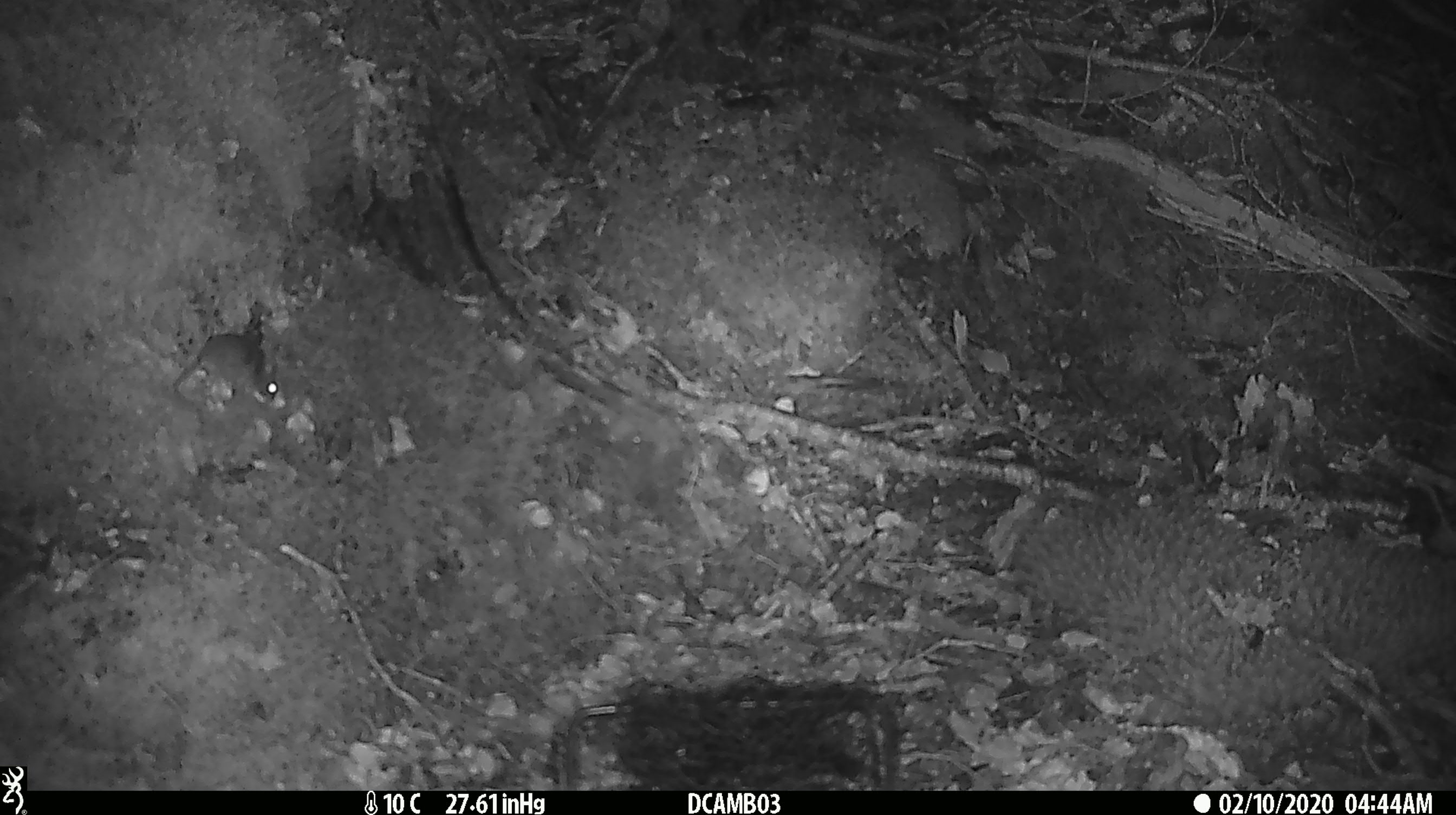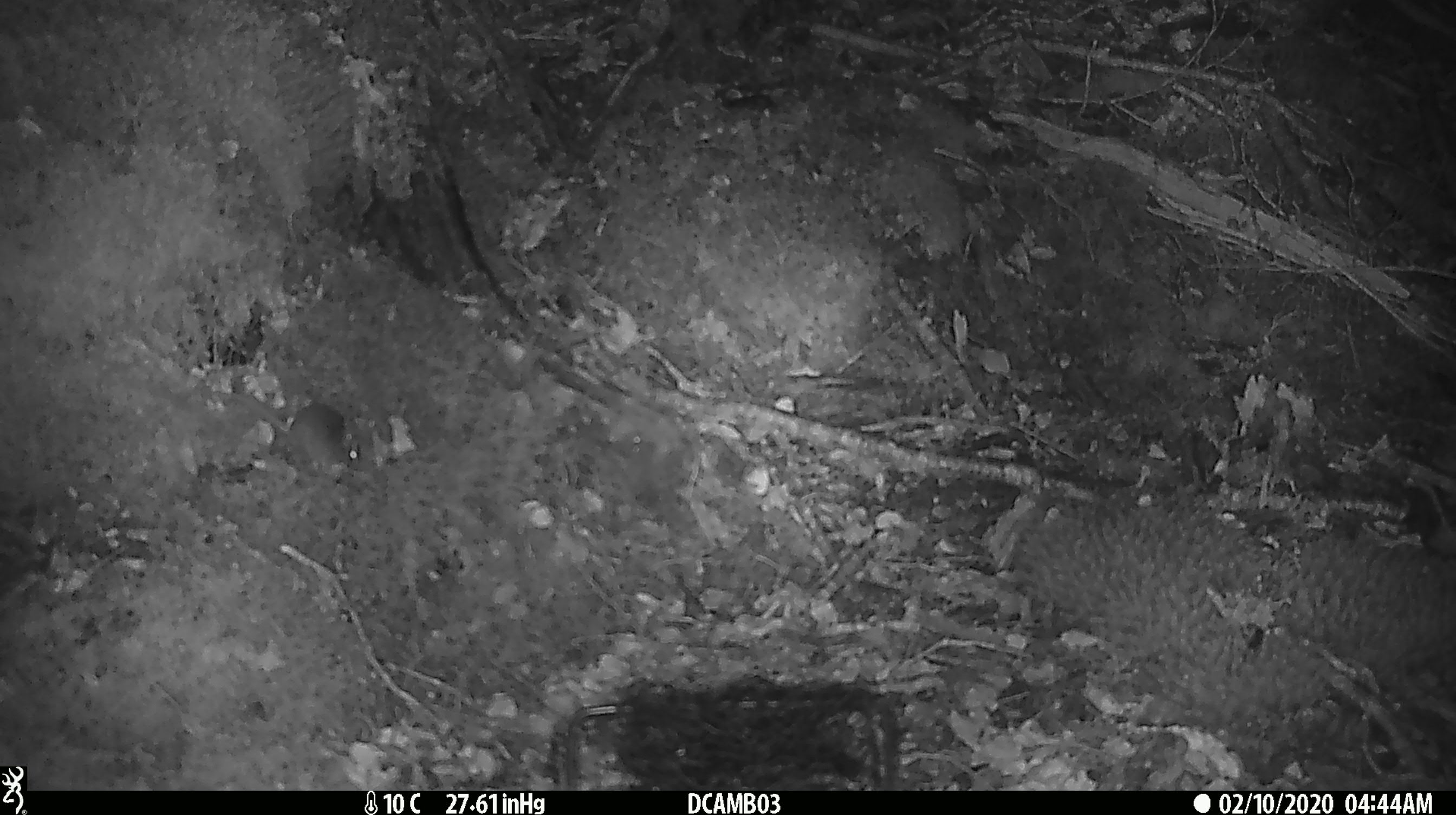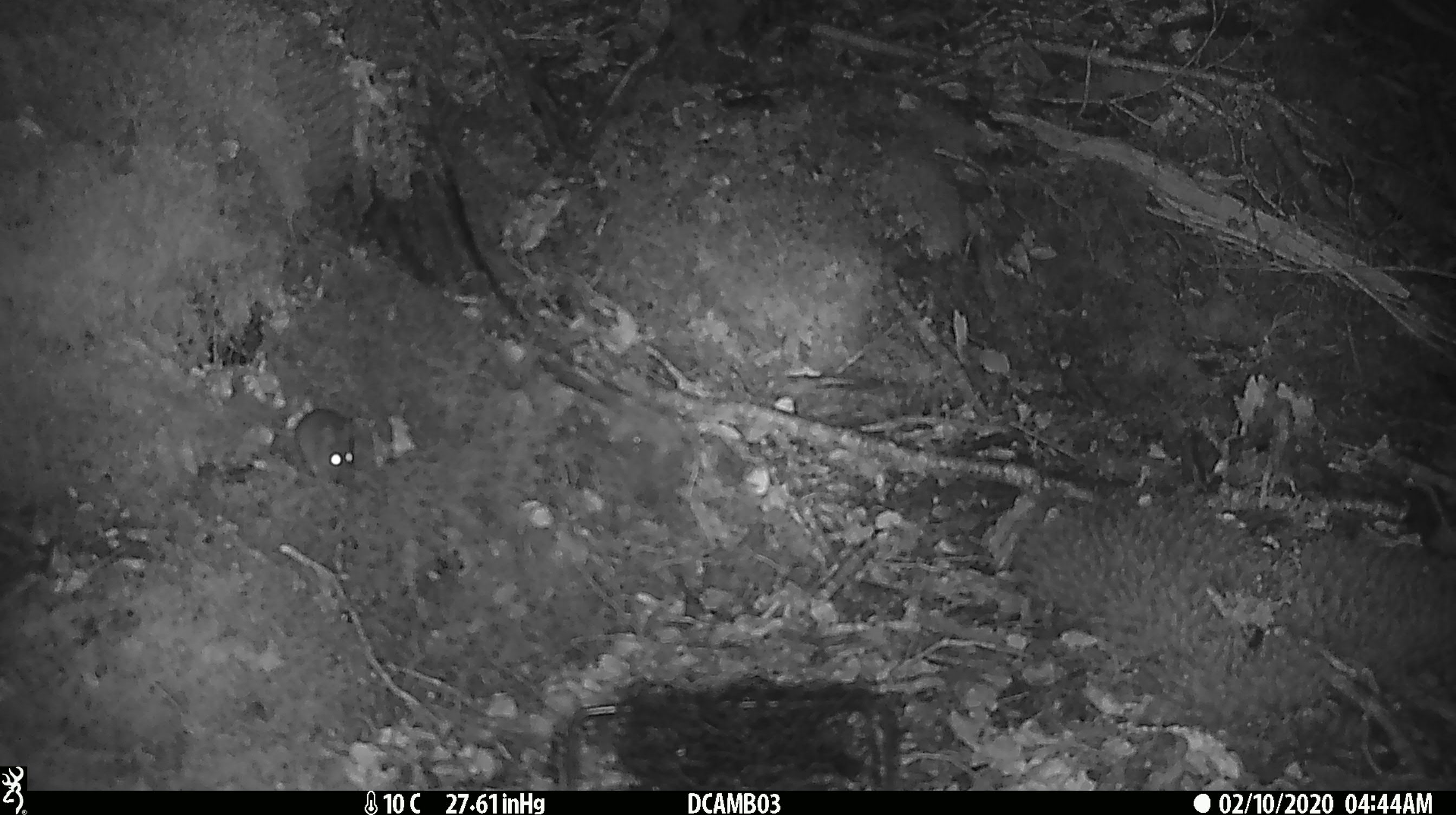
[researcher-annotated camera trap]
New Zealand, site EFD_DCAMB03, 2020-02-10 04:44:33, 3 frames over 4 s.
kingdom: Animalia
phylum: Chordata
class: Mammalia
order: Rodentia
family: Muridae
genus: Mus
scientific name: Mus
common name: mouse